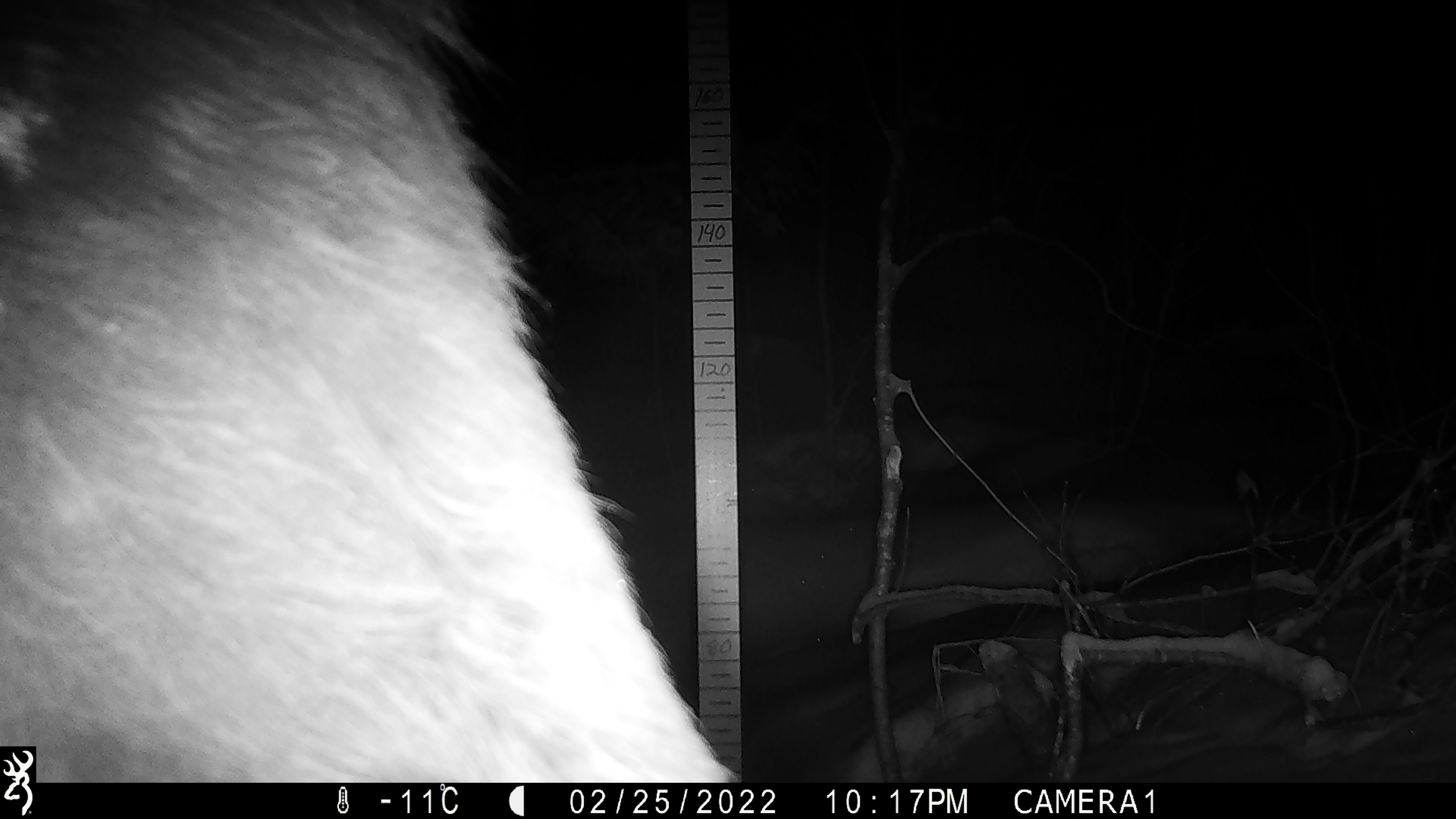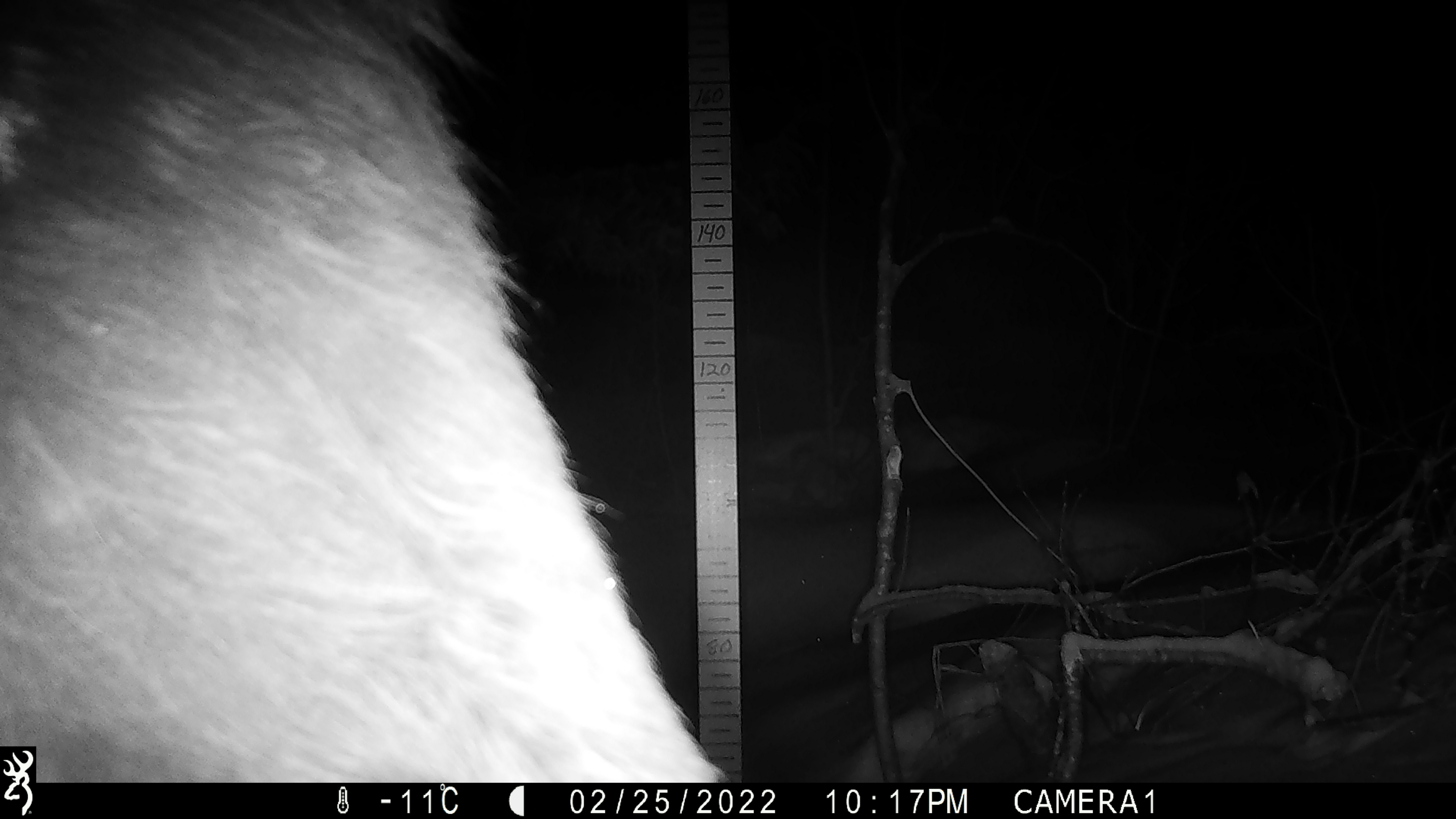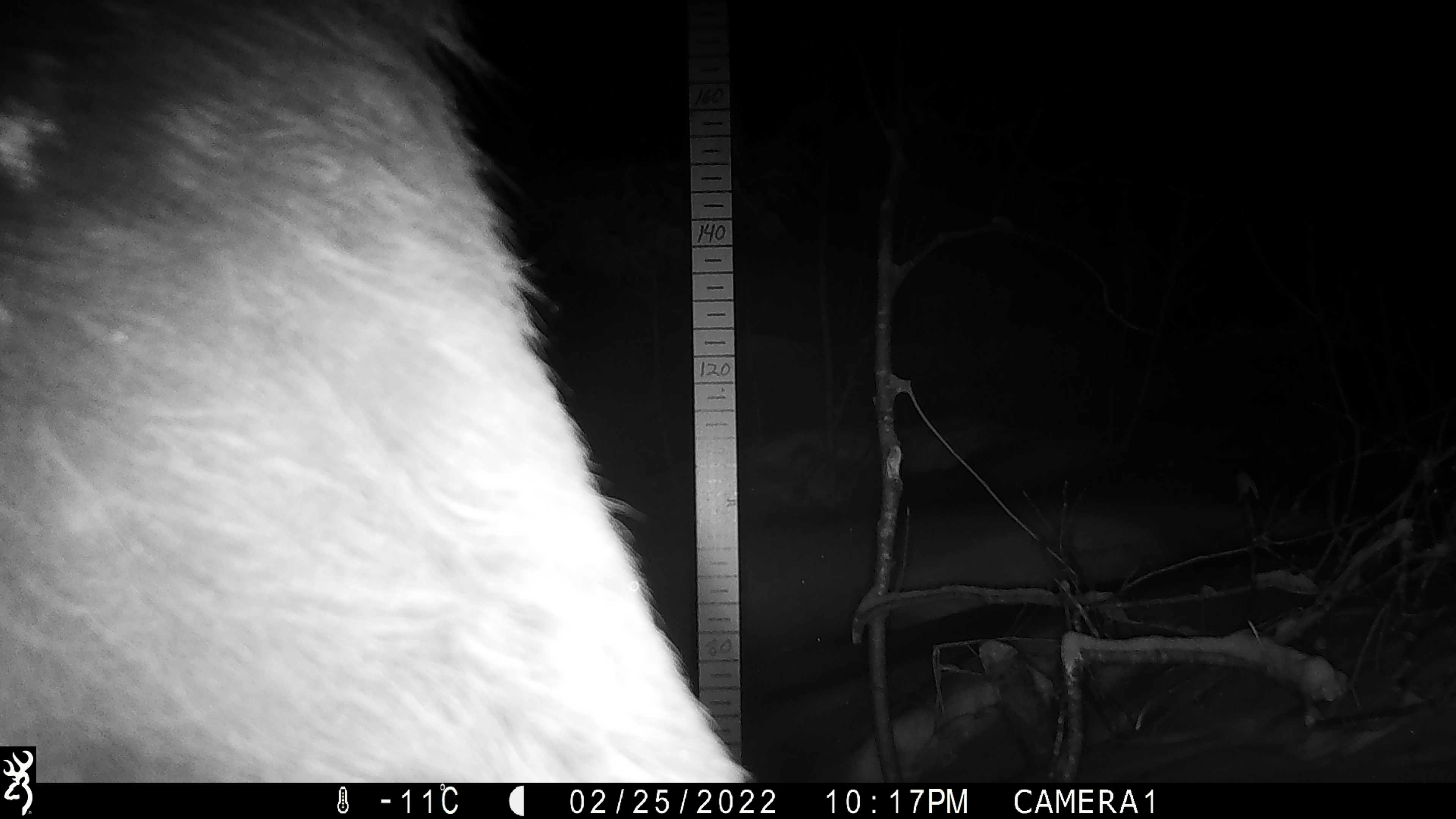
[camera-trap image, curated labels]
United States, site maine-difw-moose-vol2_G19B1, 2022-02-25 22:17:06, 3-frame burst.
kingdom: Animalia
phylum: Chordata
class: Mammalia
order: Artiodactyla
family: Cervidae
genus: Alces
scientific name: Alces alces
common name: moose